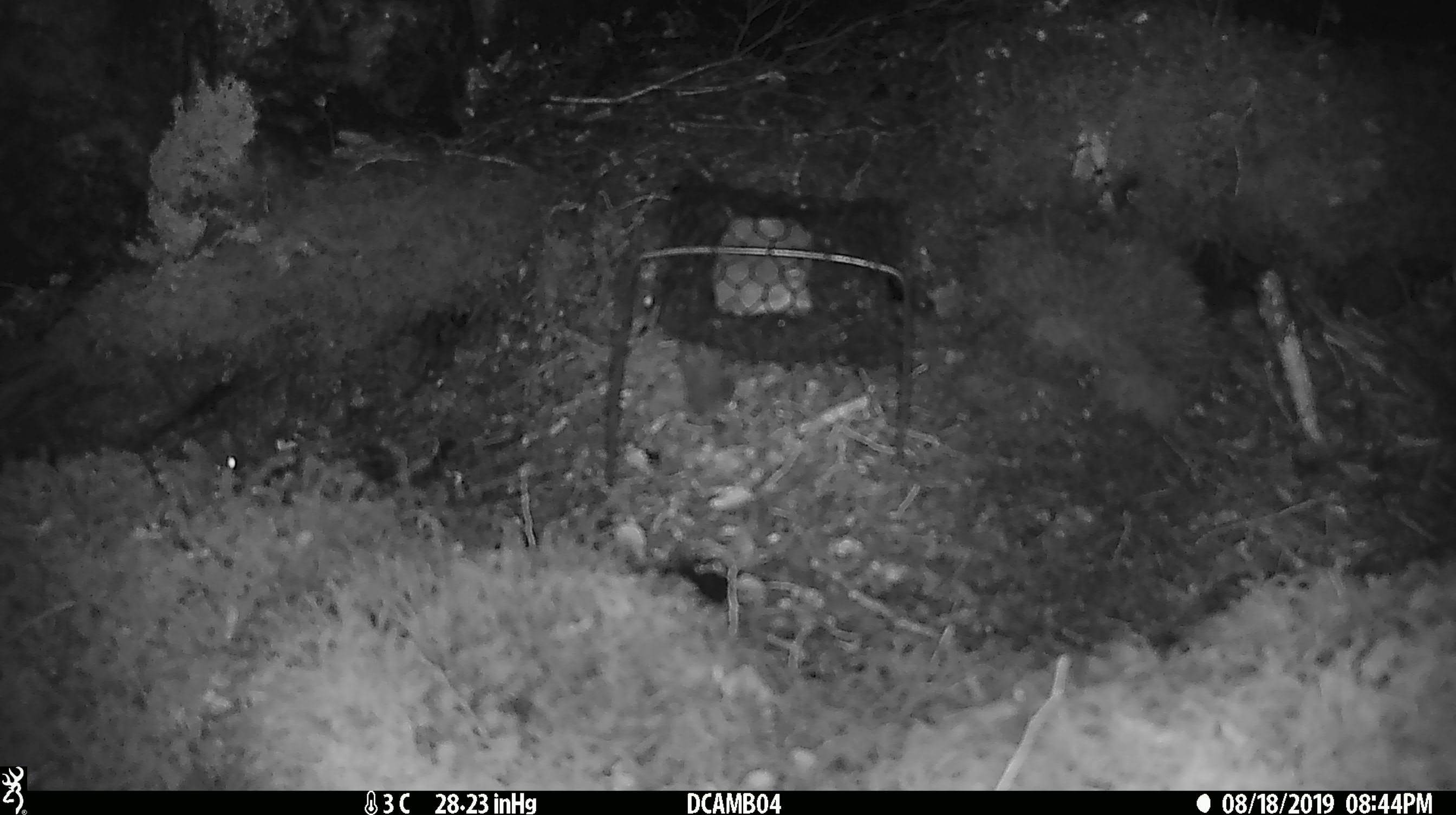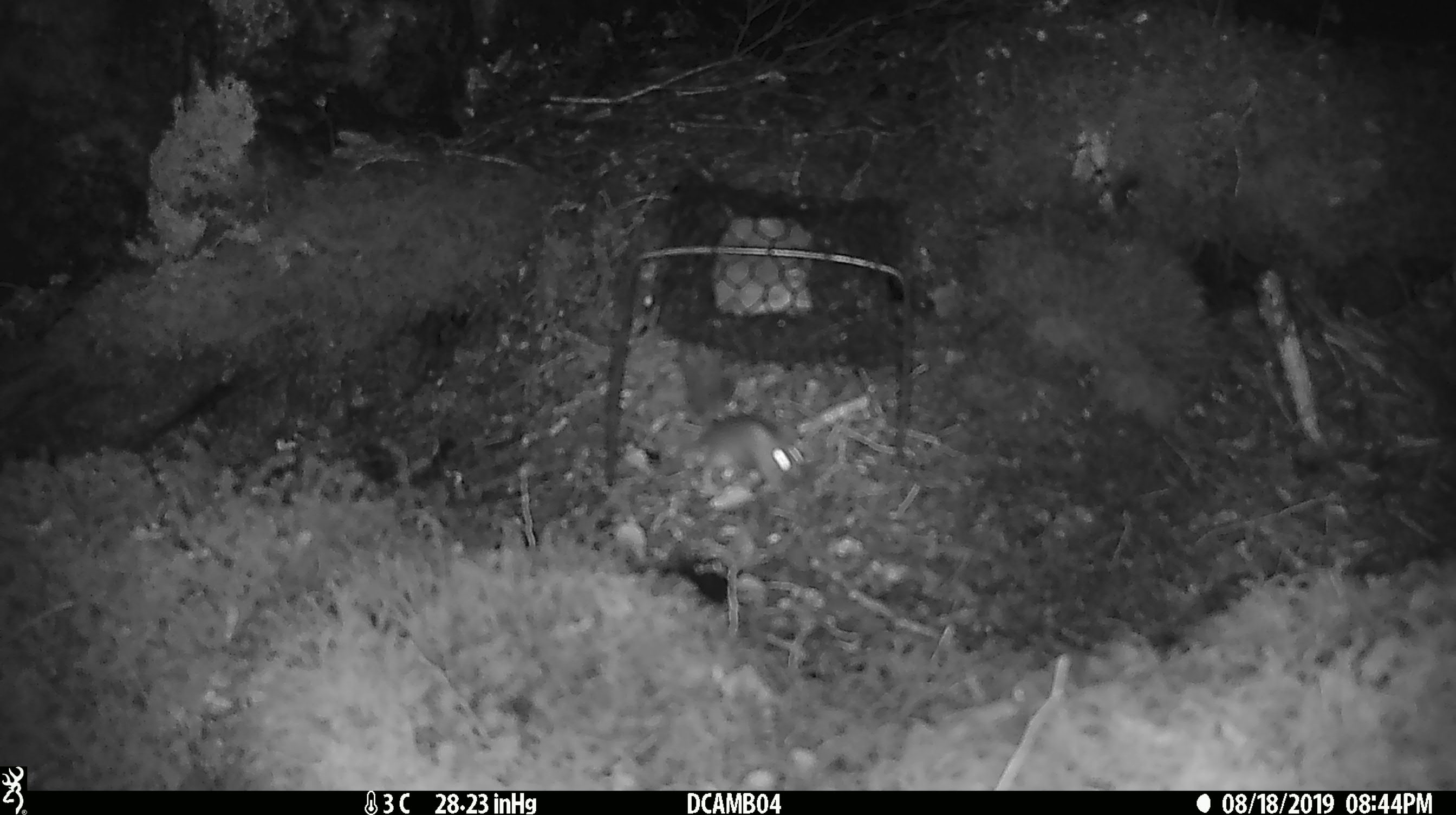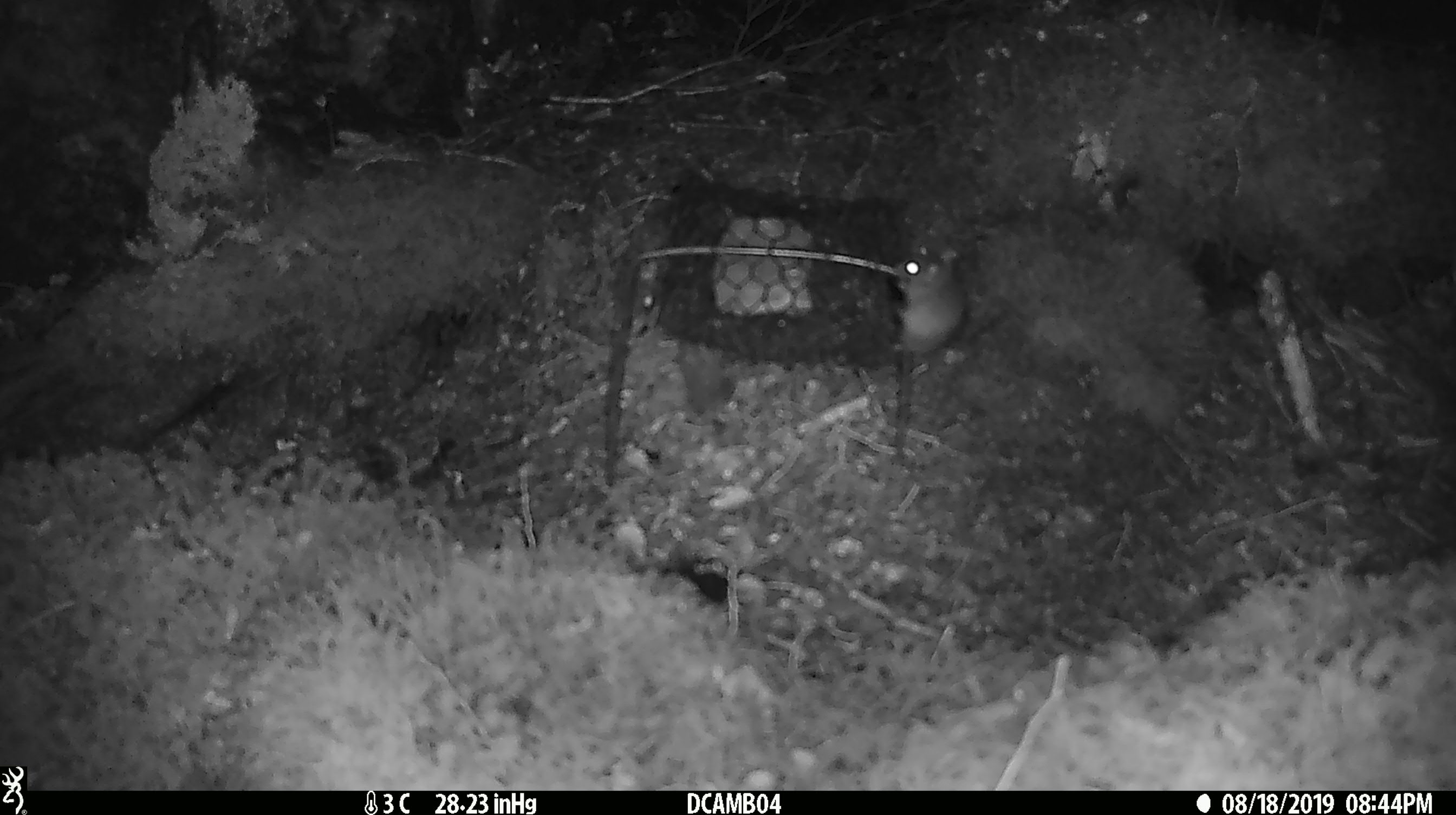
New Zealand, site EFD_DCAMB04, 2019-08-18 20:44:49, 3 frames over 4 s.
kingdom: Animalia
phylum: Chordata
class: Mammalia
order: Rodentia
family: Muridae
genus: Mus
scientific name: Mus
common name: mouse